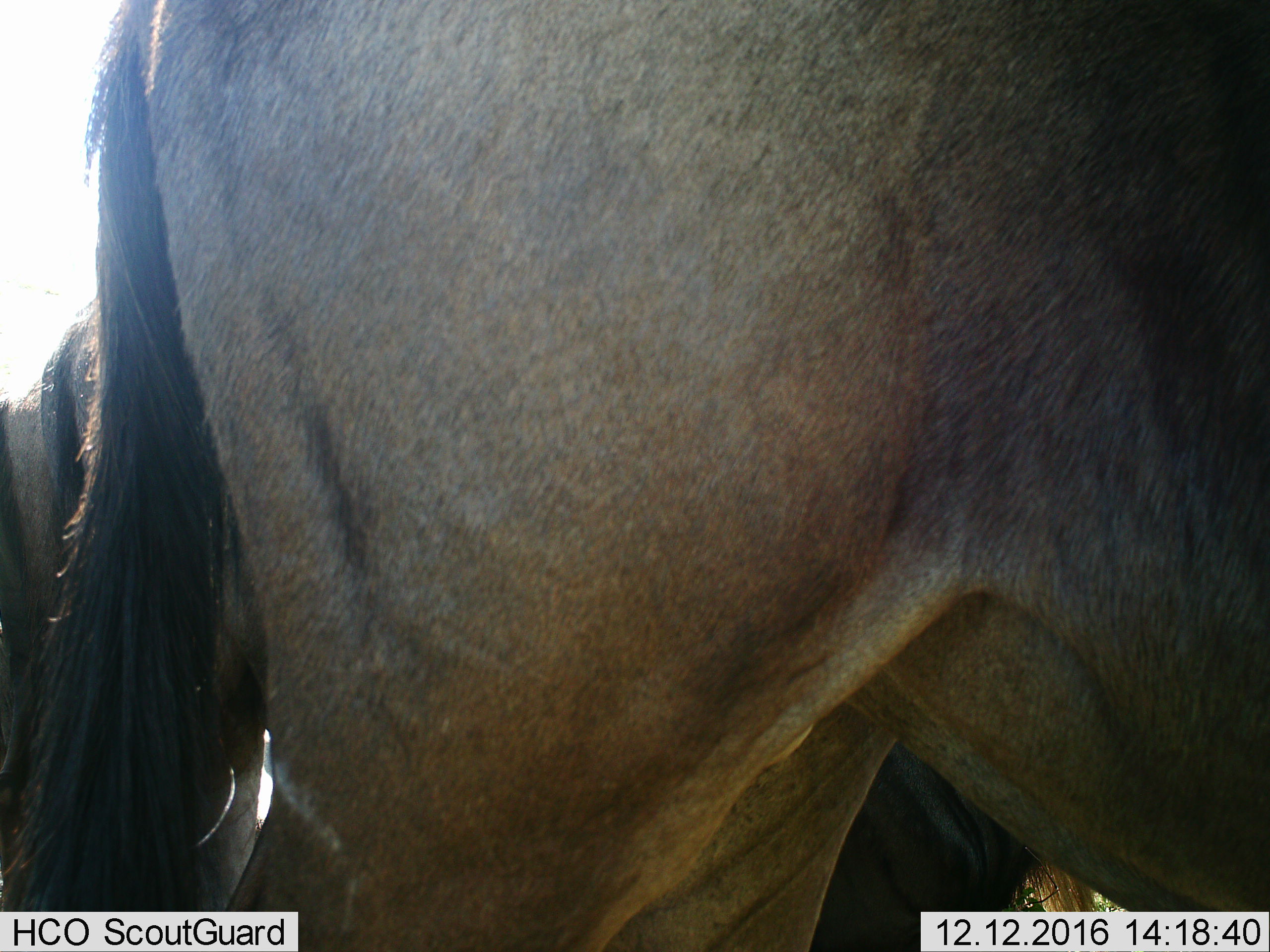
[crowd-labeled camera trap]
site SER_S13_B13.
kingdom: Animalia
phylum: Chordata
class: Mammalia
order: Artiodactyla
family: Bovidae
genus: Connochaetes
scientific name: Connochaetes taurinus taurinus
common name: blue wildebeest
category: wildebeestblue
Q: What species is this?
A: Wildebeestblue (blue wildebeest) (Connochaetes taurinus taurinus).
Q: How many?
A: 3.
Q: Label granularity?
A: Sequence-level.